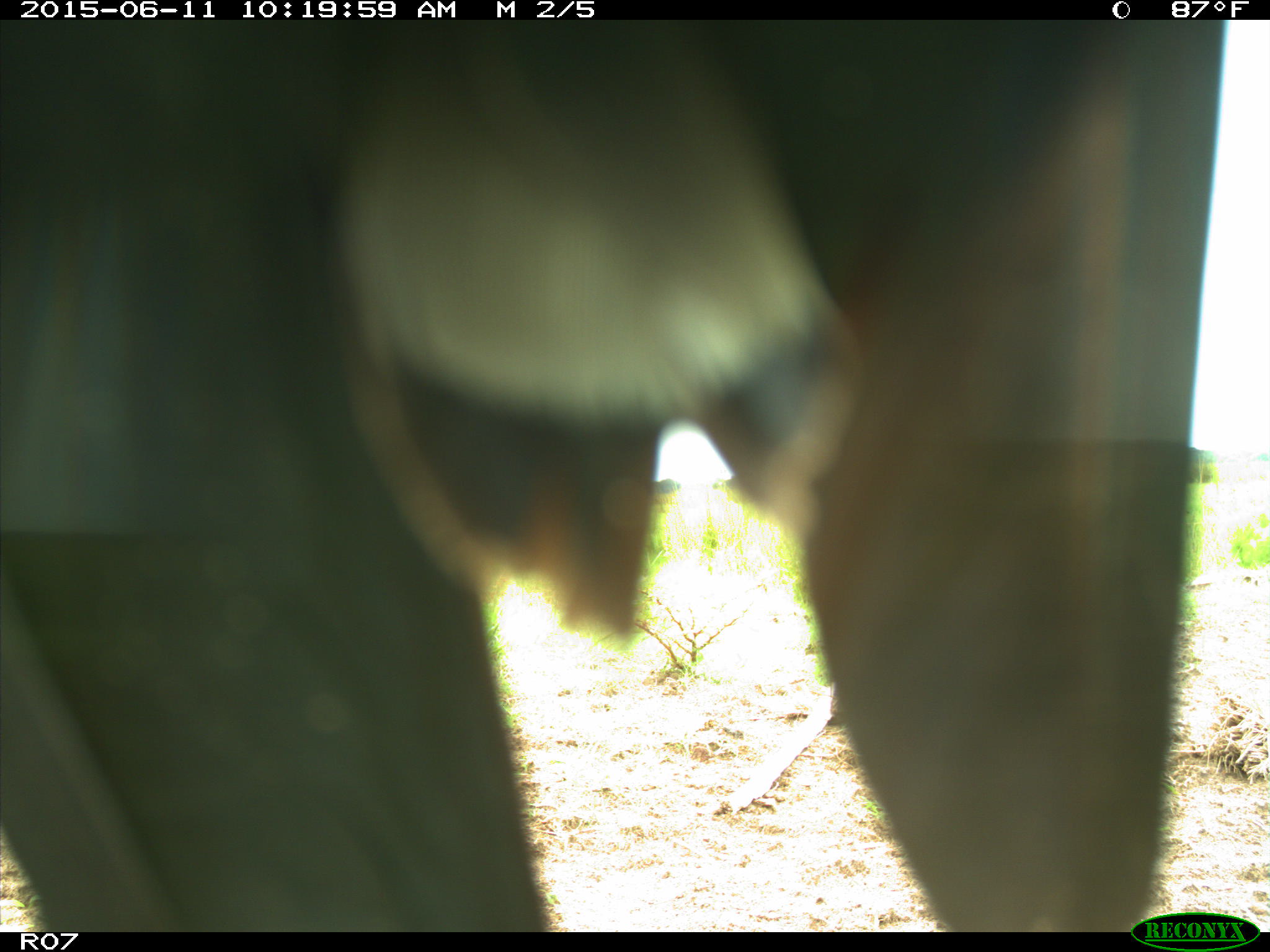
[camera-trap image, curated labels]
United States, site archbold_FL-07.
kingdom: Animalia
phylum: Chordata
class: Mammalia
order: Artiodactyla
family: Bovidae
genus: Bos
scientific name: Bos taurus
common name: domestic cow